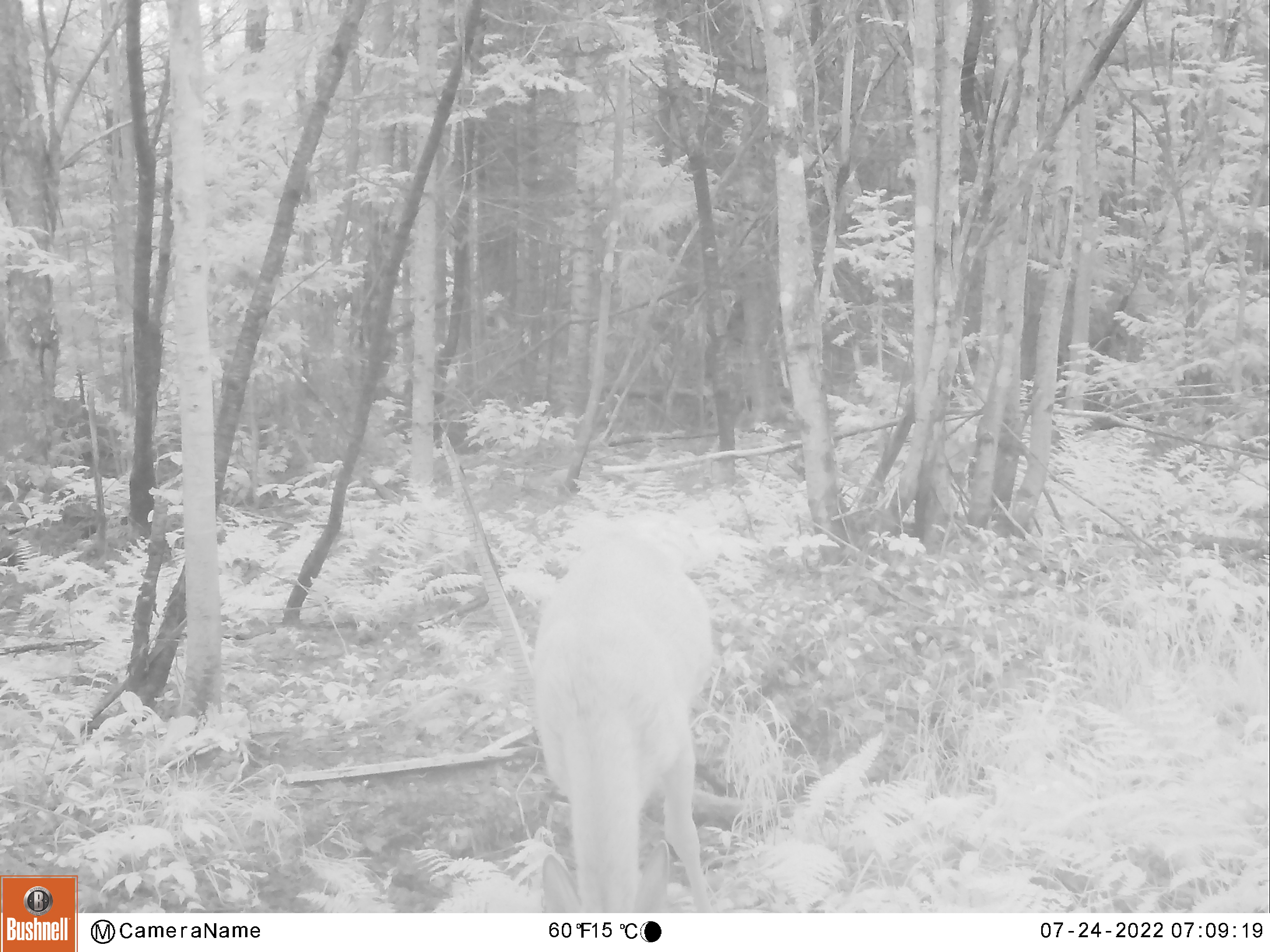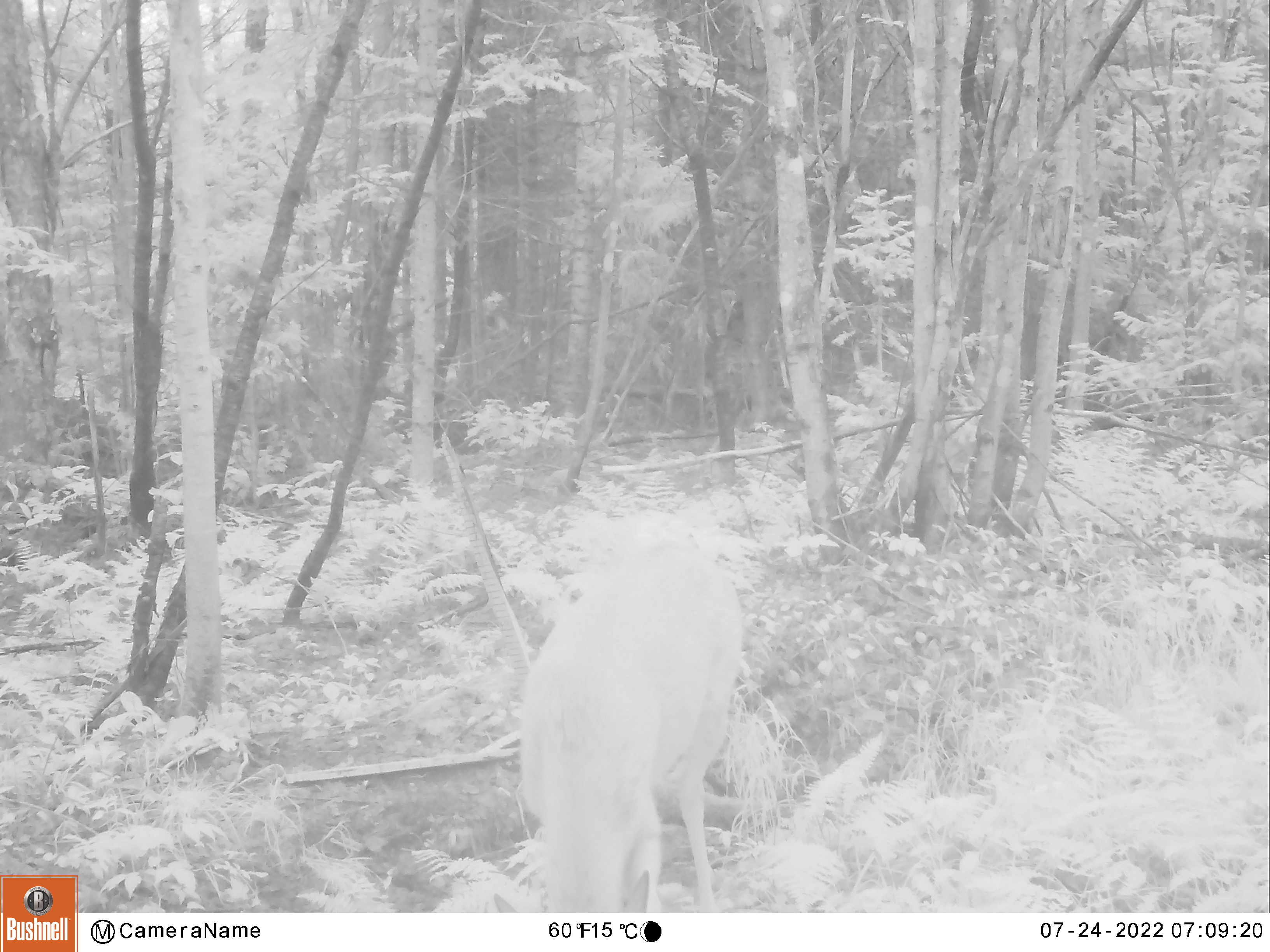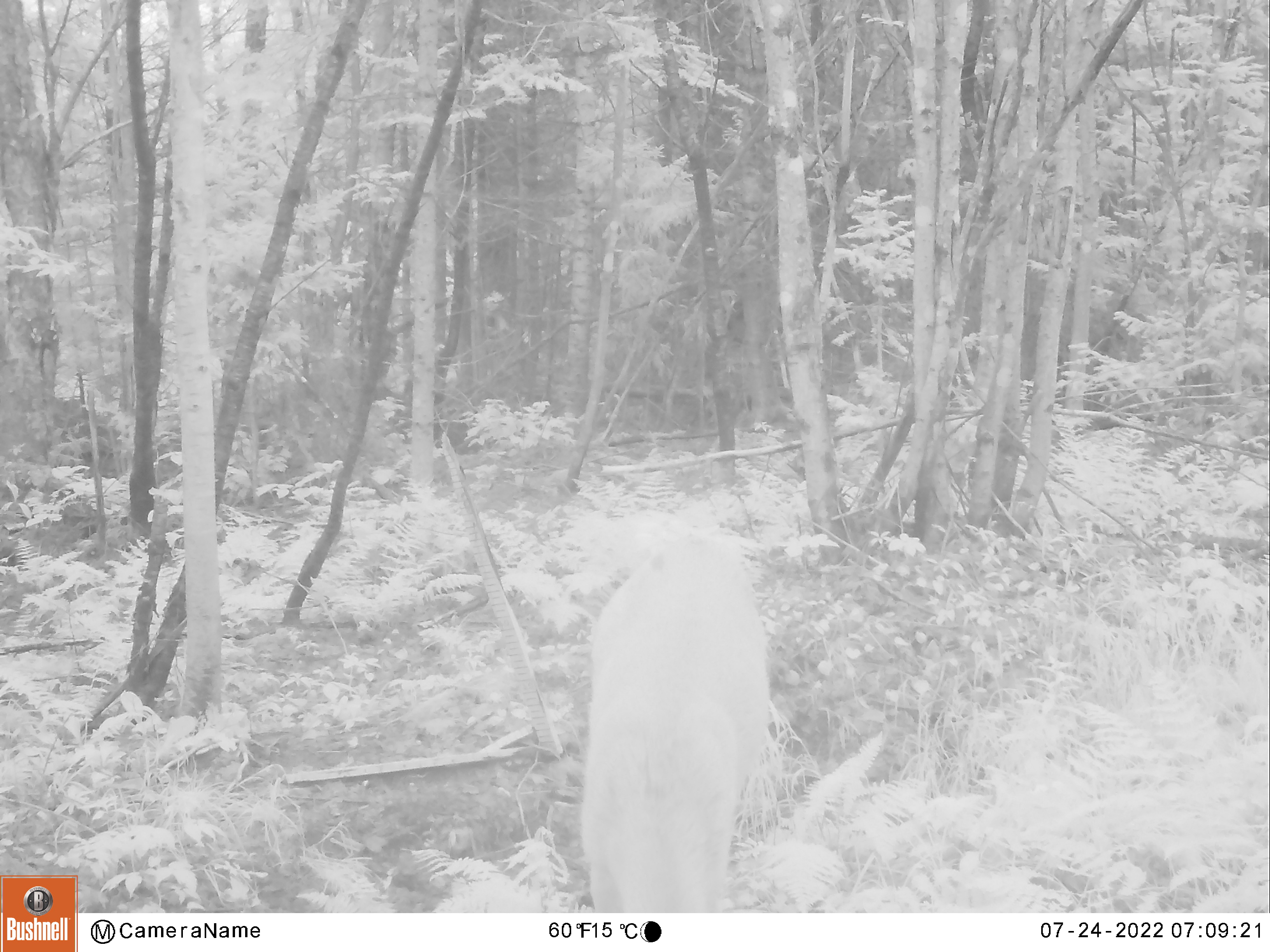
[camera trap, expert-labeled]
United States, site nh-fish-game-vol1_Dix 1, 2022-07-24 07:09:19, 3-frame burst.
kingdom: Animalia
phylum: Chordata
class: Mammalia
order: Artiodactyla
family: Cervidae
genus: Odocoileus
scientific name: Odocoileus virginianus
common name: white-tailed deer